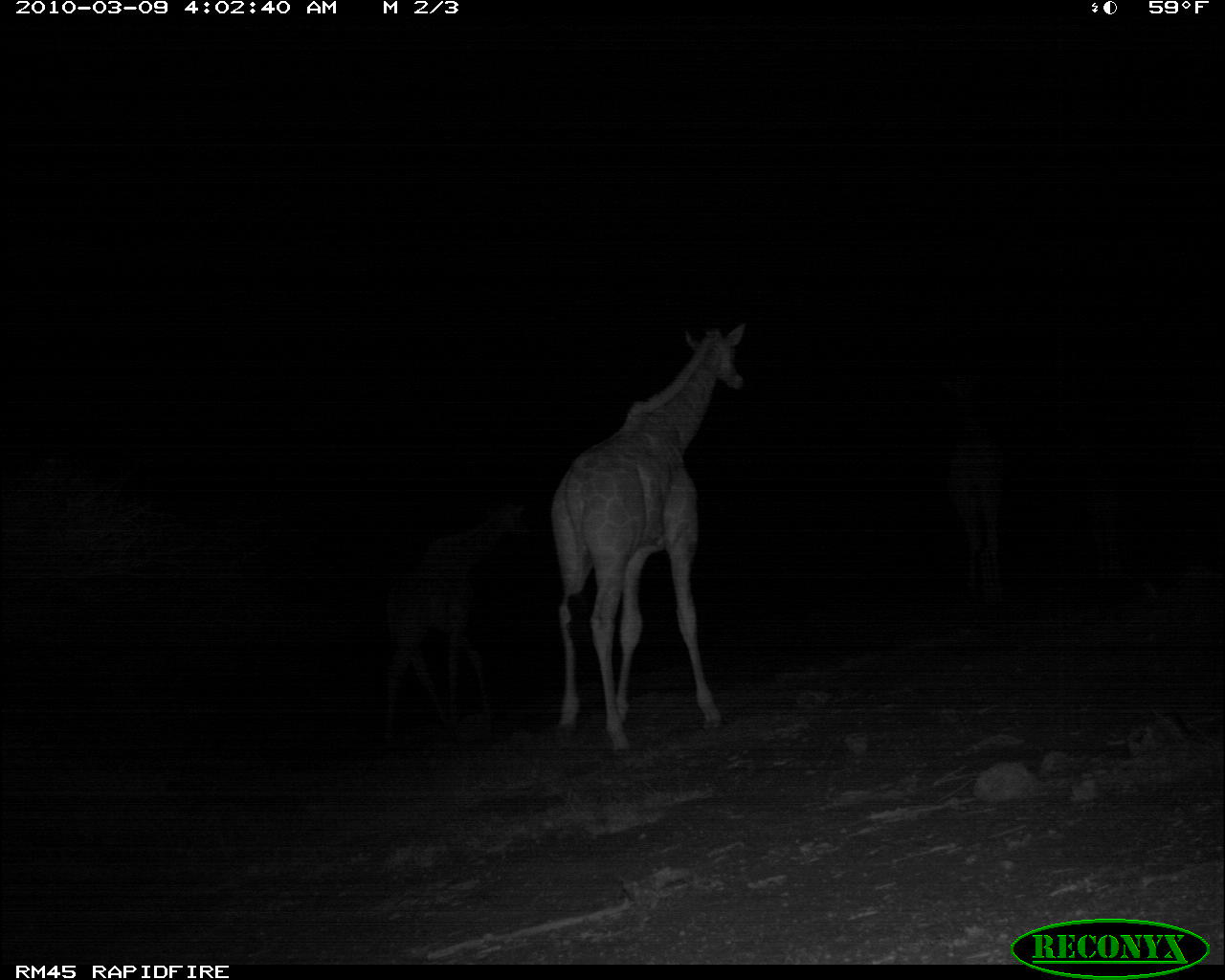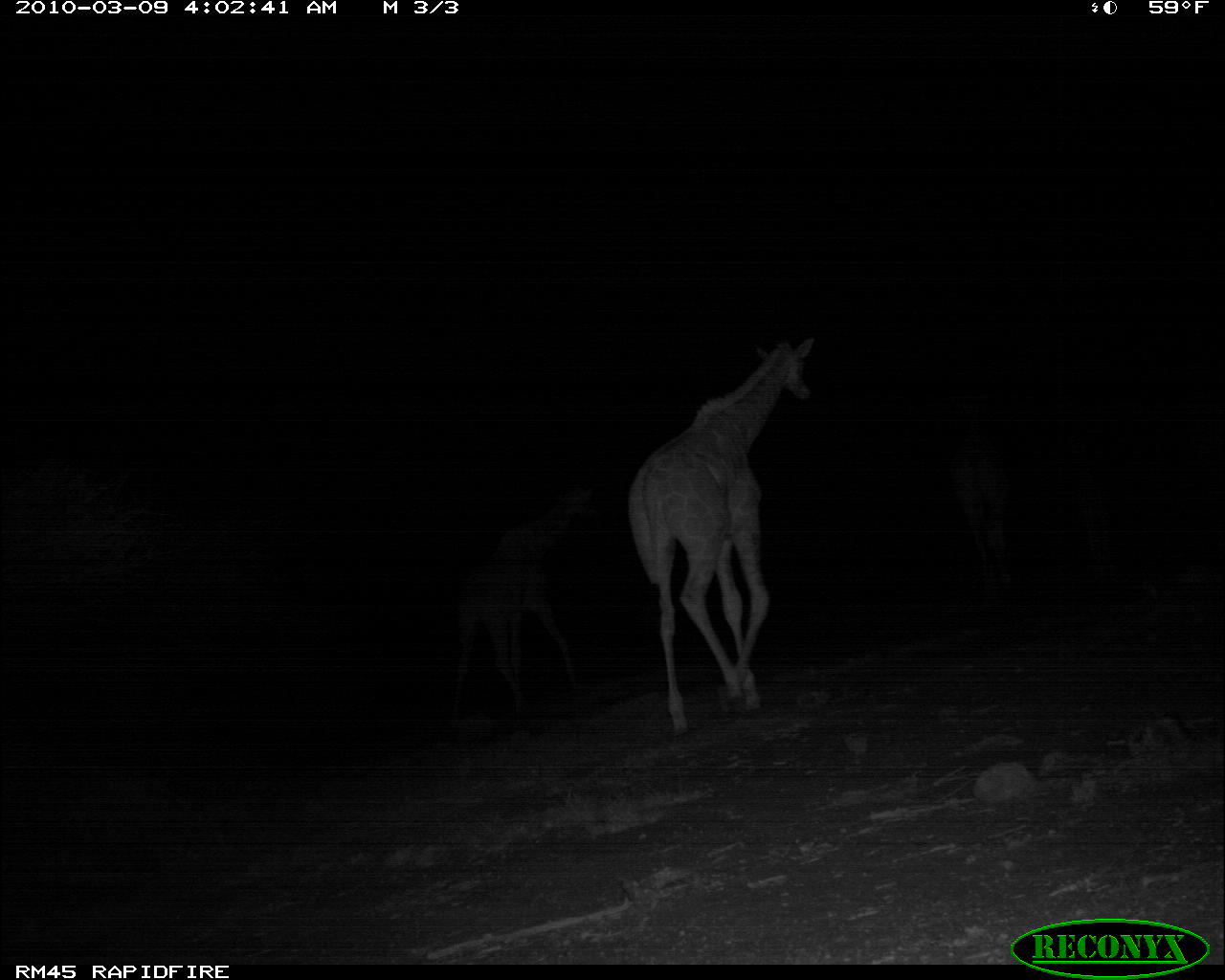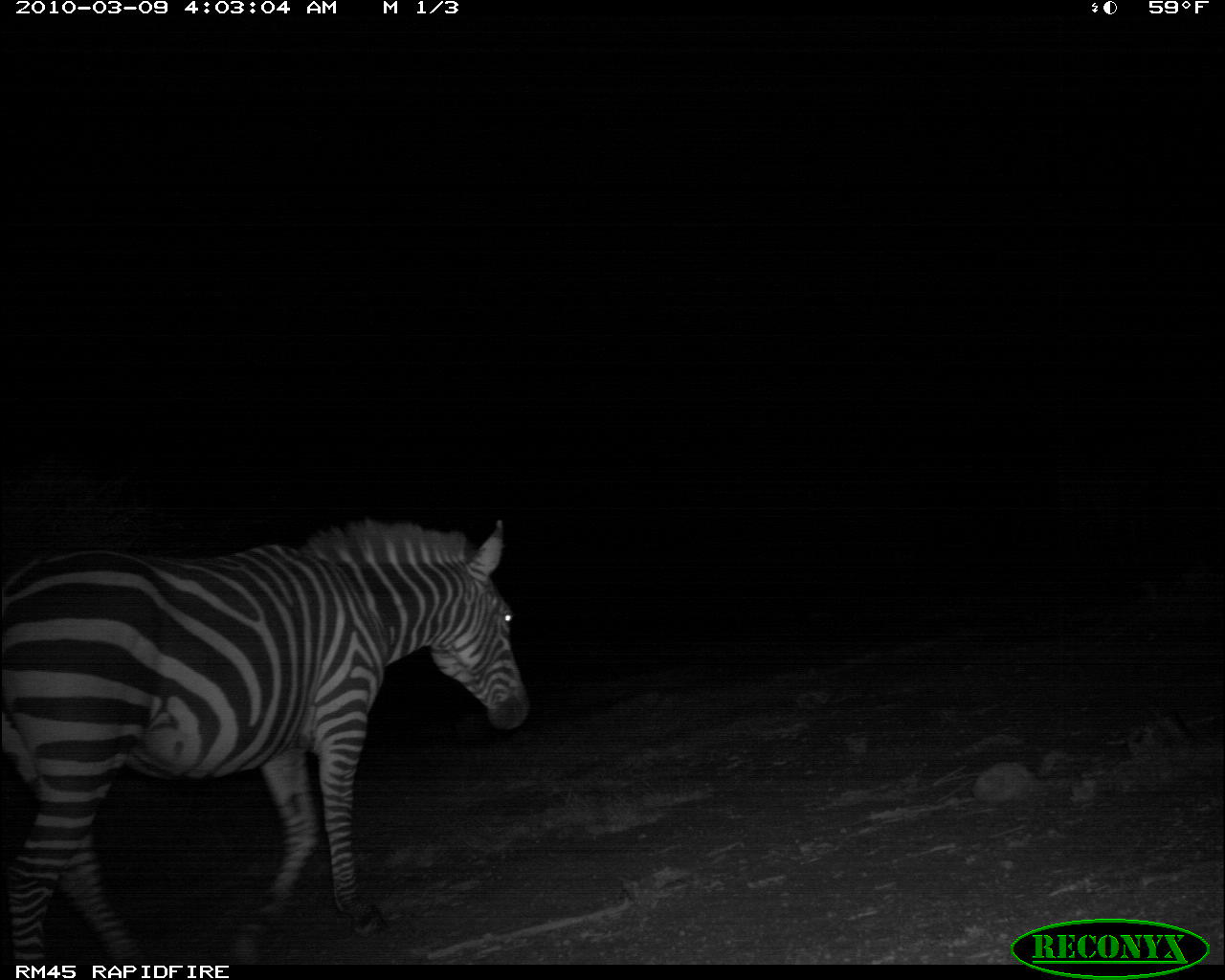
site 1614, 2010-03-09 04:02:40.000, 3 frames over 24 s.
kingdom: Animalia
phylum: Chordata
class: Mammalia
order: Artiodactyla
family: Giraffidae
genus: Giraffa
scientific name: Giraffa camelopardalis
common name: giraffe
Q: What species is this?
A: Giraffa camelopardalis (giraffe).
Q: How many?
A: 3.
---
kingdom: Animalia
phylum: Chordata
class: Mammalia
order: Perissodactyla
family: Equidae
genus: Equus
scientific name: Equus quagga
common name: plains zebra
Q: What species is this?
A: Equus quagga (plains zebra).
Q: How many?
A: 1.